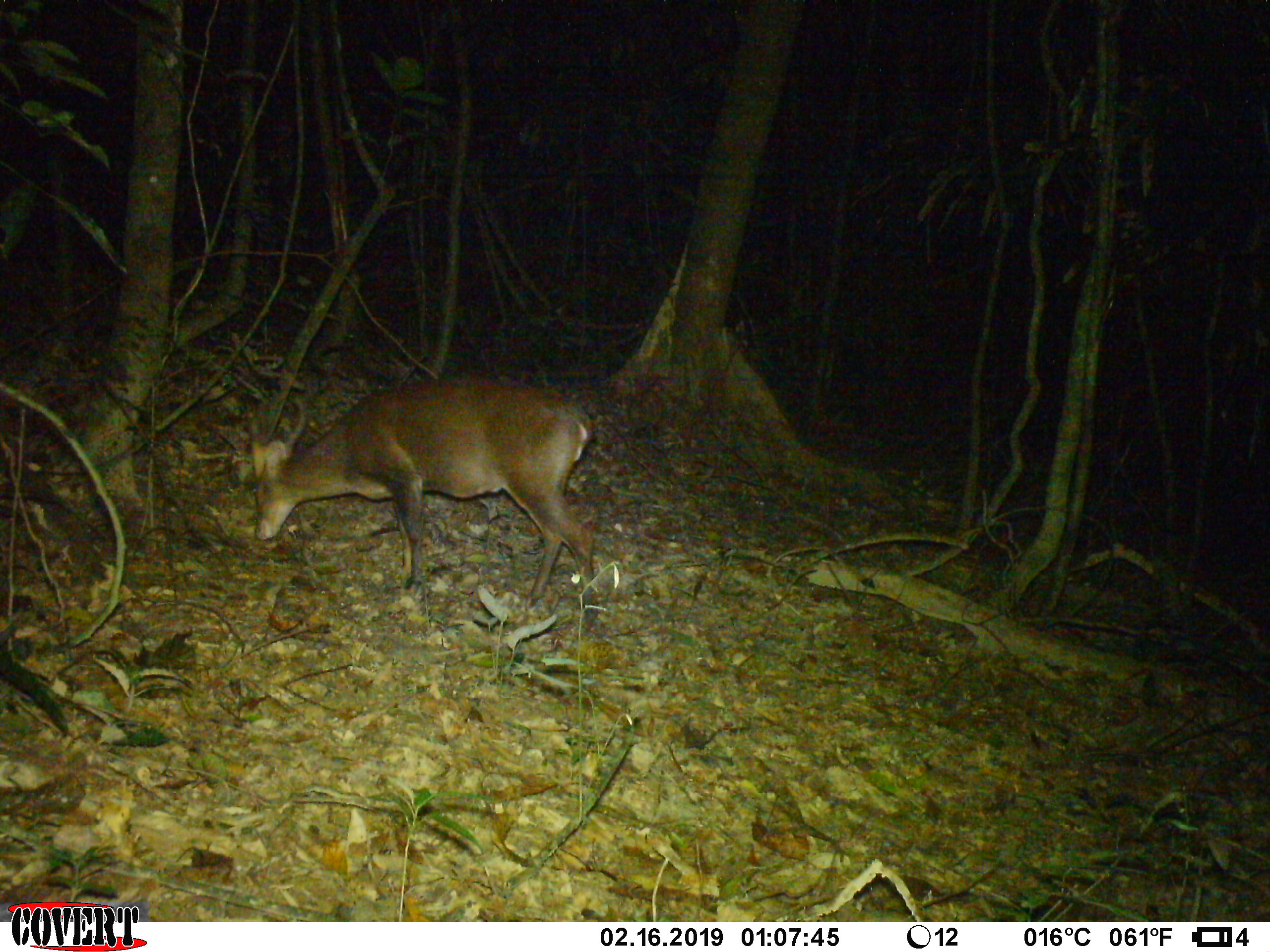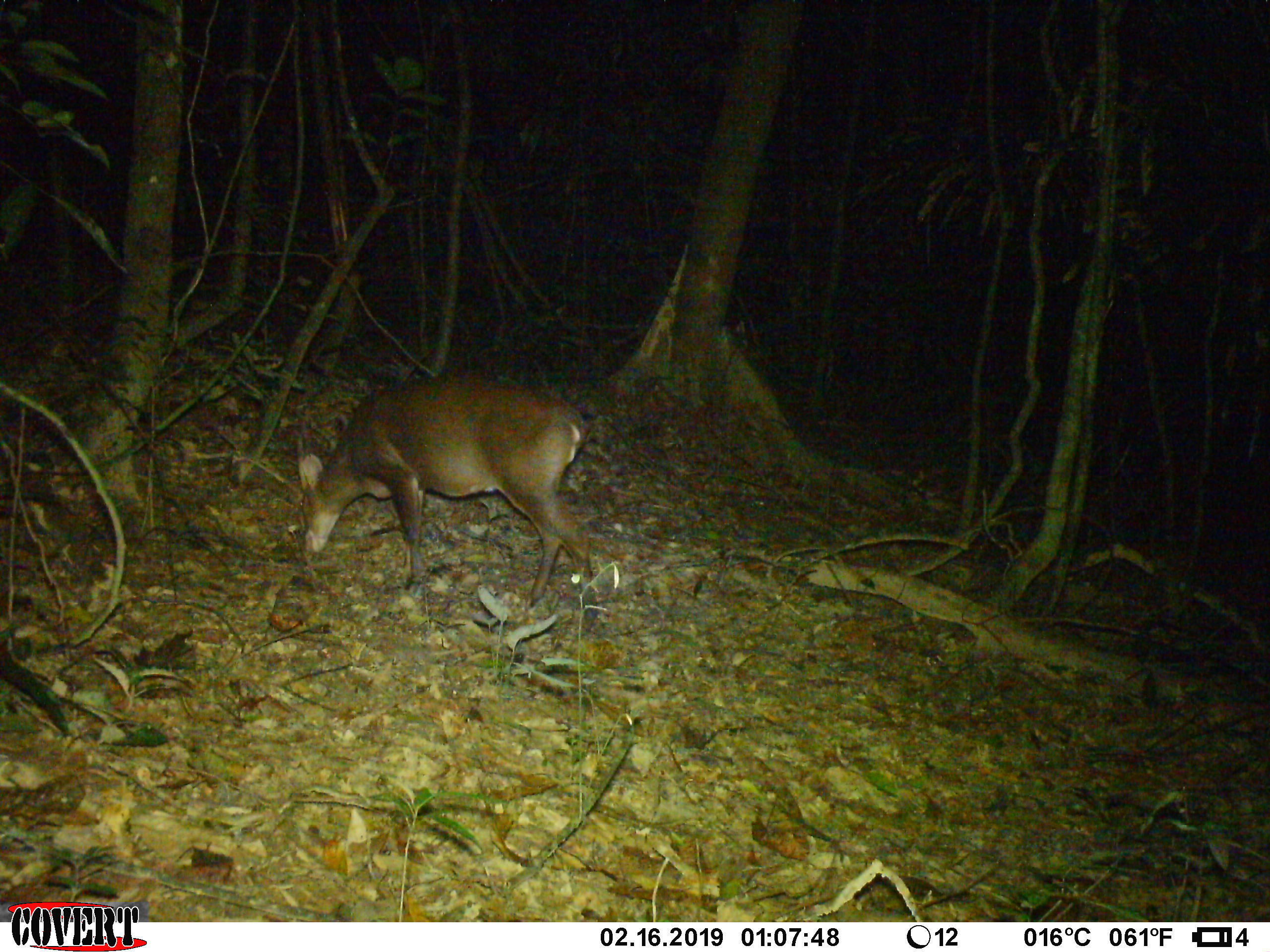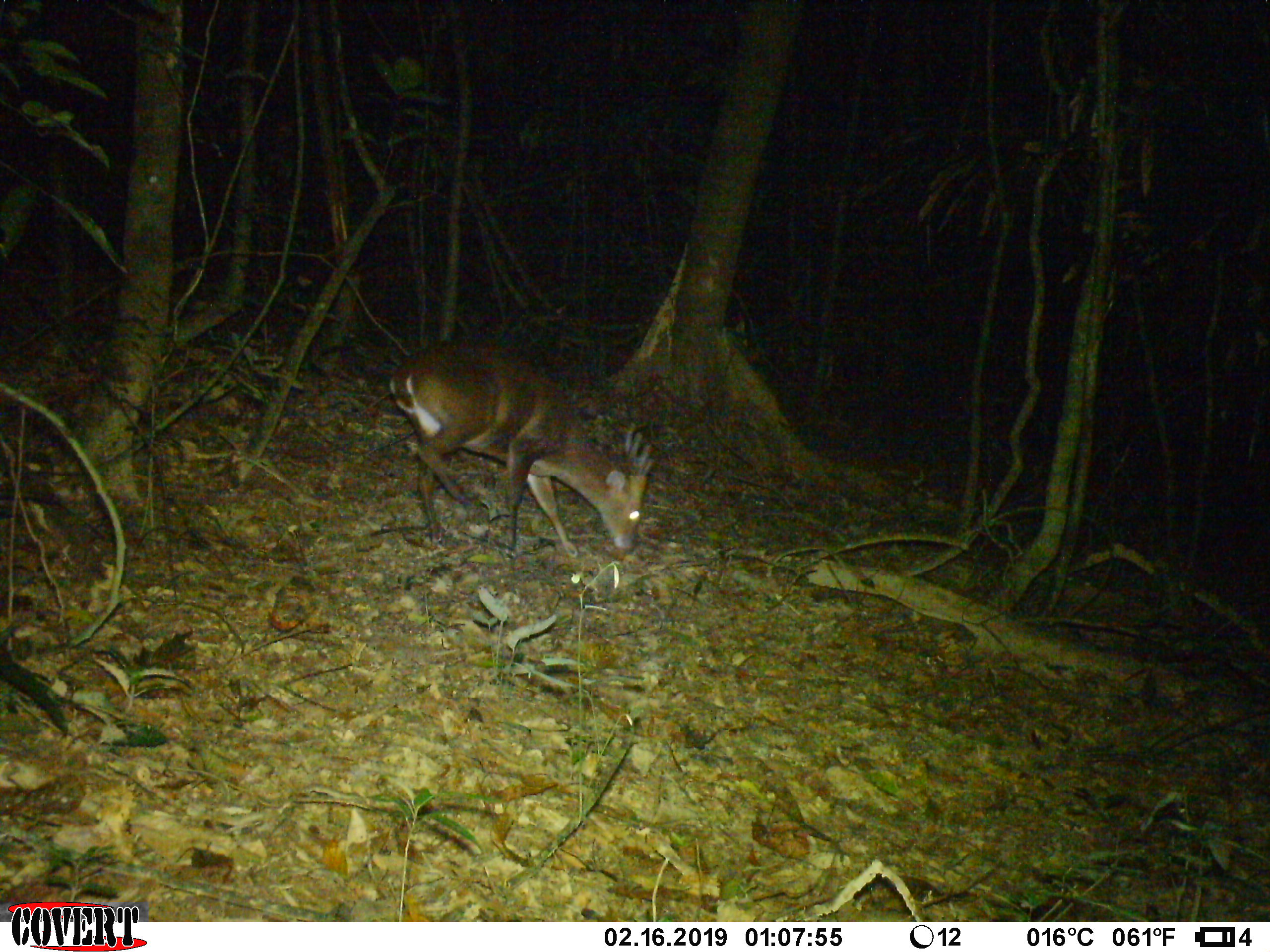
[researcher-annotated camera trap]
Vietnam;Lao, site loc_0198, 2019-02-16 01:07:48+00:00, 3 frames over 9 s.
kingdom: Animalia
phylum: Chordata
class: Mammalia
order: Artiodactyla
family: Cervidae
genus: Muntiacus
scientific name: Muntiacus vuquangensis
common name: large-antlered muntjac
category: large antlered muntjac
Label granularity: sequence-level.